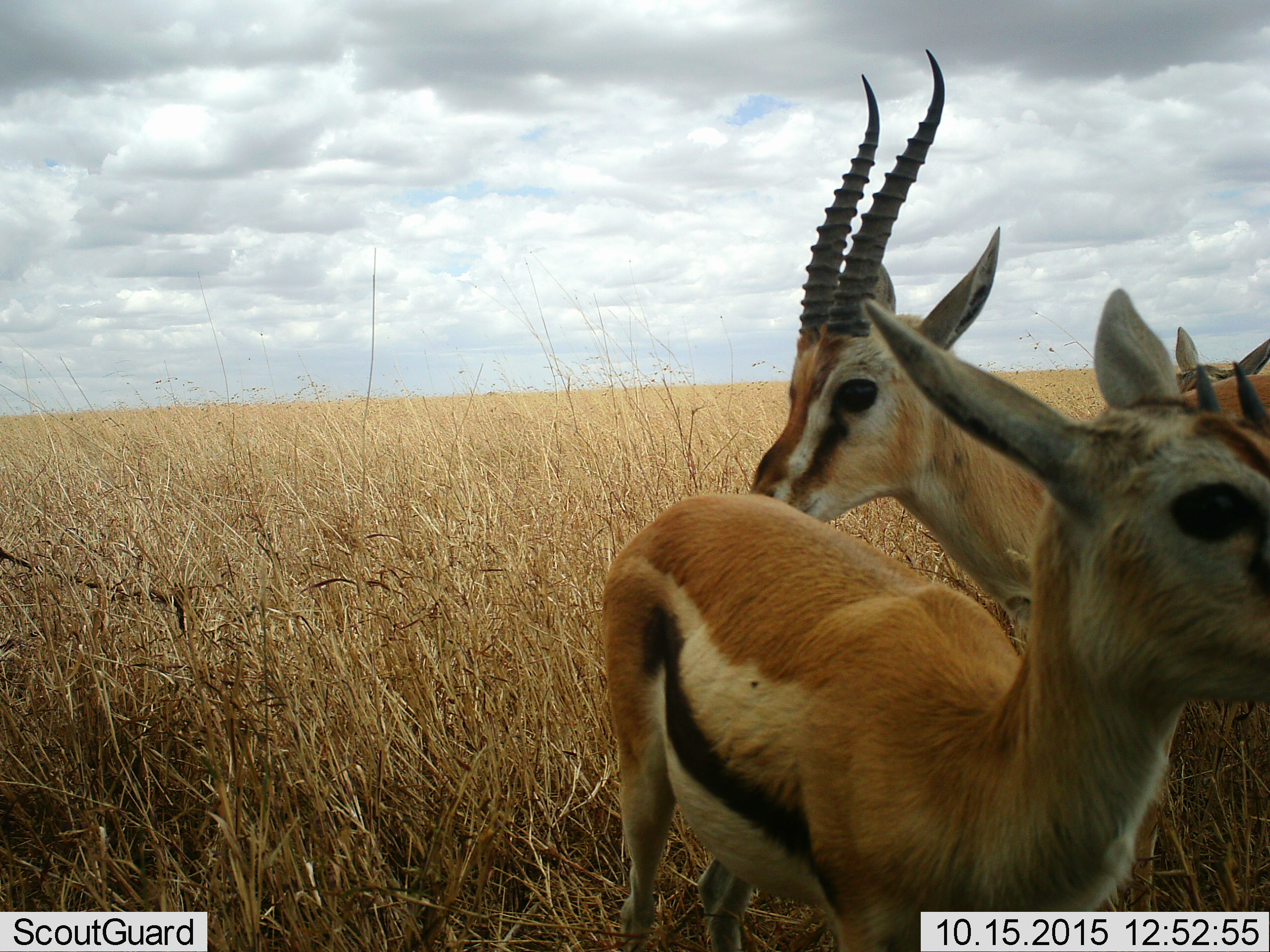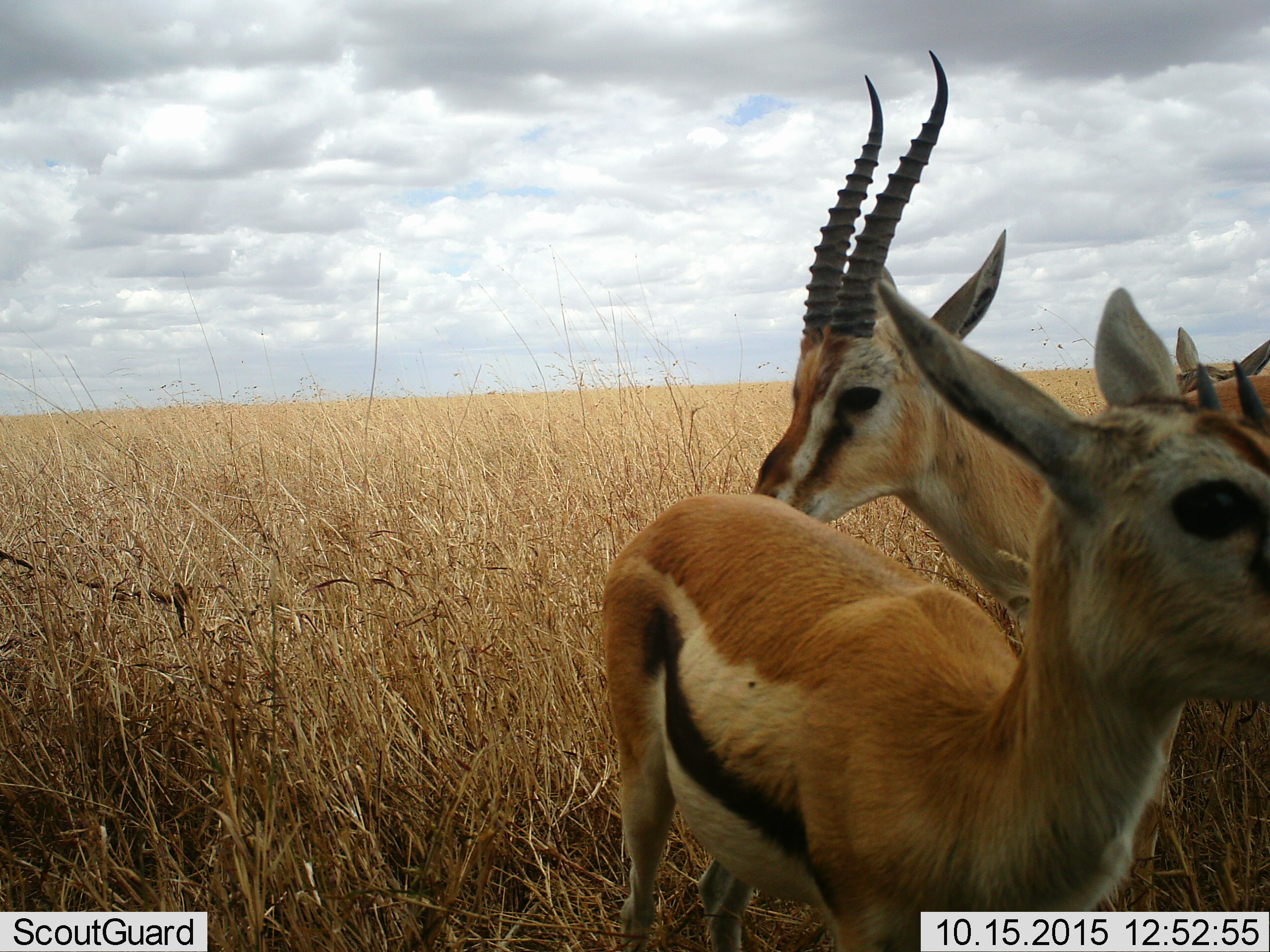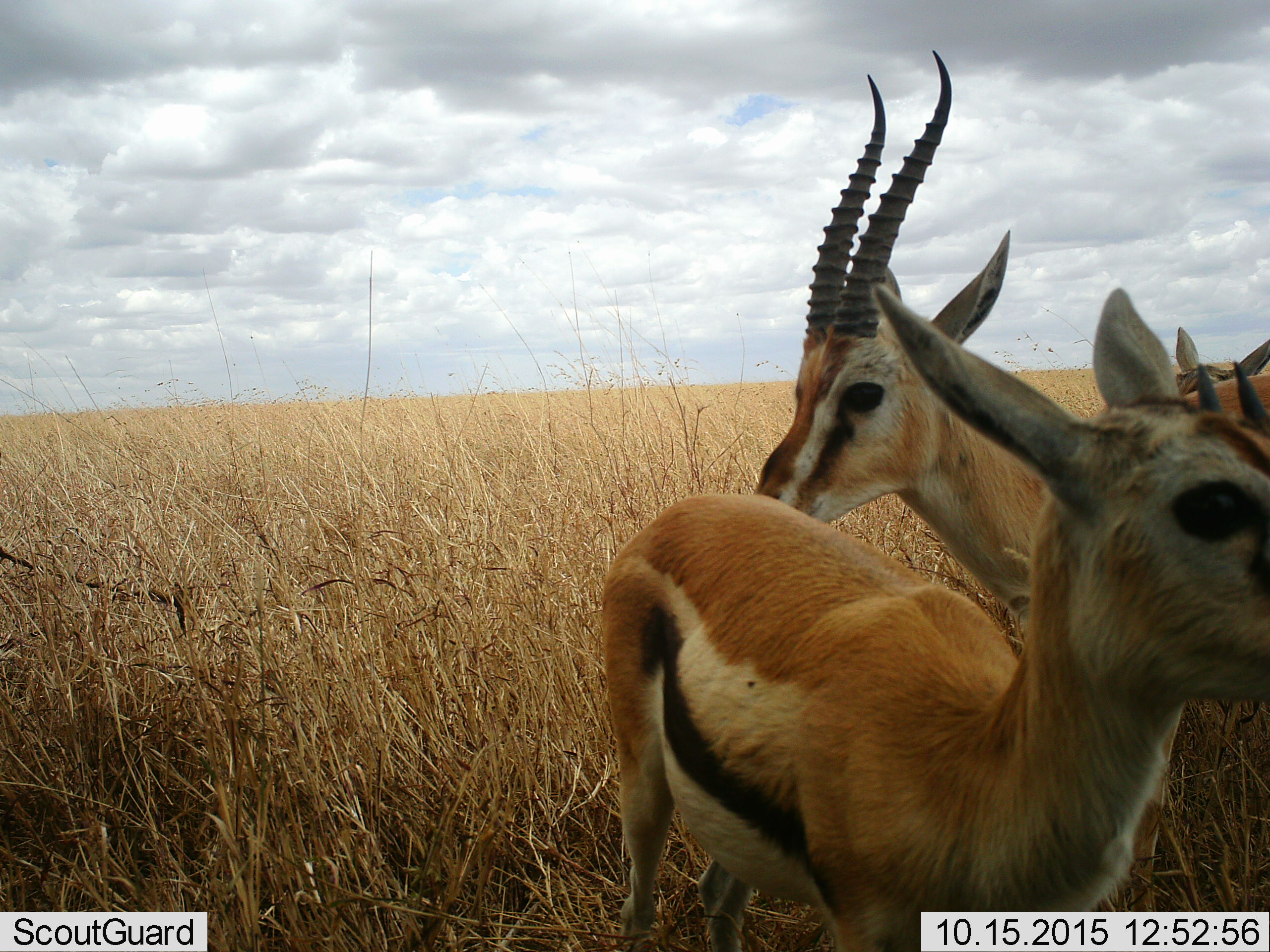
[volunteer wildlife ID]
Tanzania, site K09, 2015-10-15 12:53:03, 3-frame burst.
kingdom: Animalia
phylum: Chordata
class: Mammalia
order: Artiodactyla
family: Bovidae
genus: Eudorcas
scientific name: Eudorcas thomsonii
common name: thomson's gazelle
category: gazellethomsons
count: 3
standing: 100%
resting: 0%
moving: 0%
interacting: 0%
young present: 20%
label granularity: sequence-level